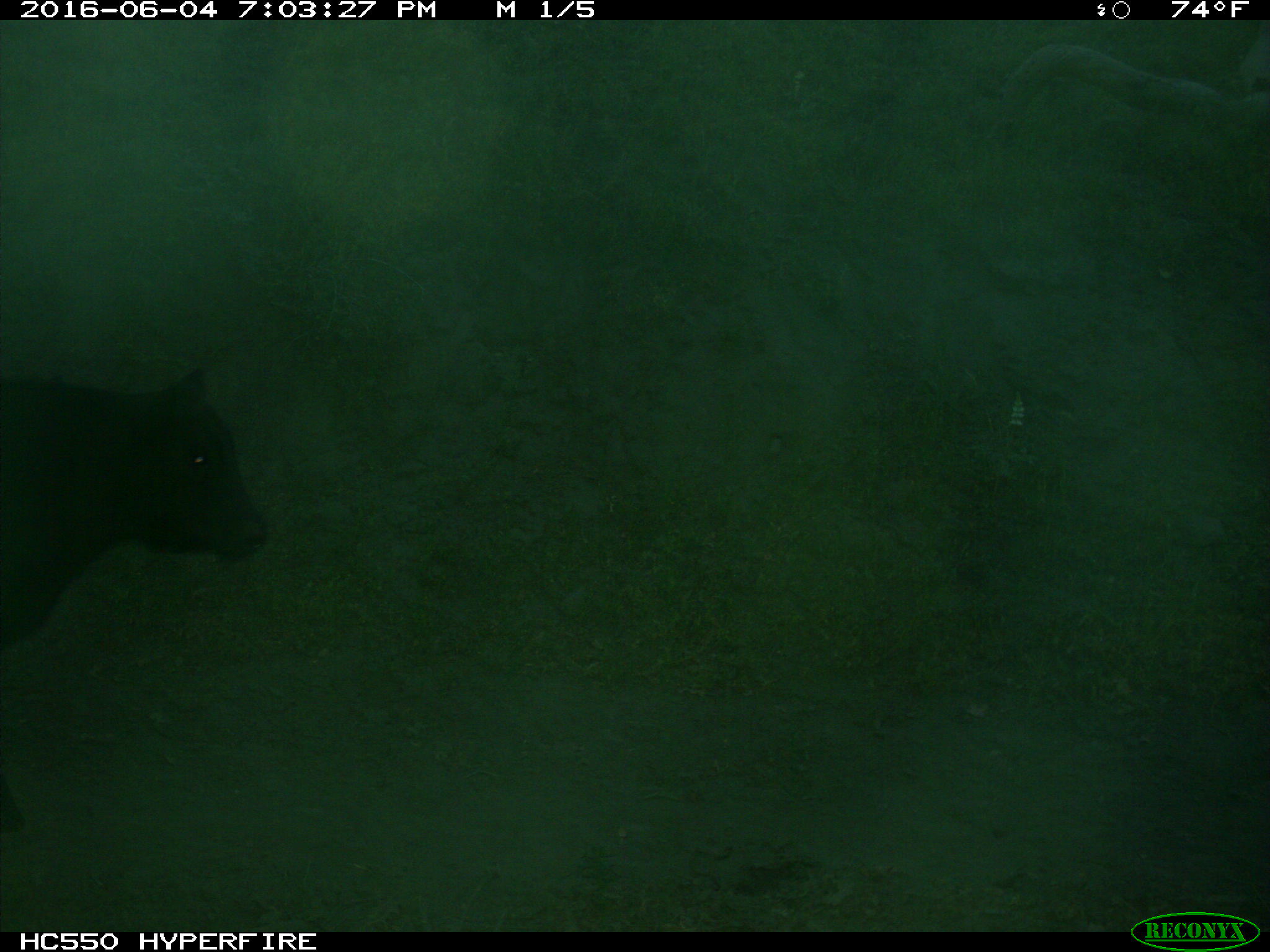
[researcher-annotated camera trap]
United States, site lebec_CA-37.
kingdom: Animalia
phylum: Chordata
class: Mammalia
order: Artiodactyla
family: Bovidae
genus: Bos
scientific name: Bos taurus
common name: domestic cow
Bos taurus (domestic cow).